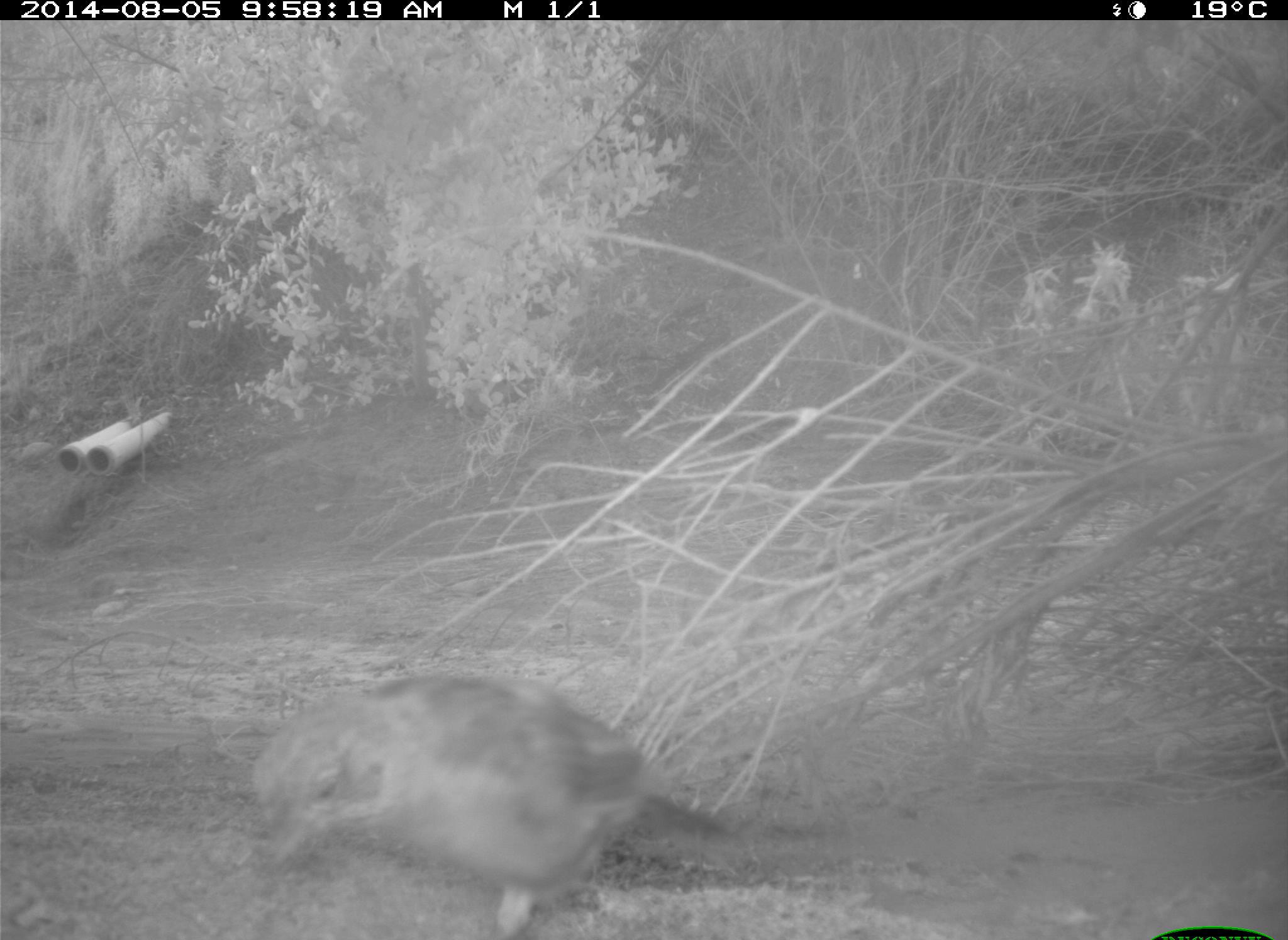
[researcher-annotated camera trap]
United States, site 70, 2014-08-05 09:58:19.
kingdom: Animalia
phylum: Chordata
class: Aves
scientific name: Aves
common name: bird